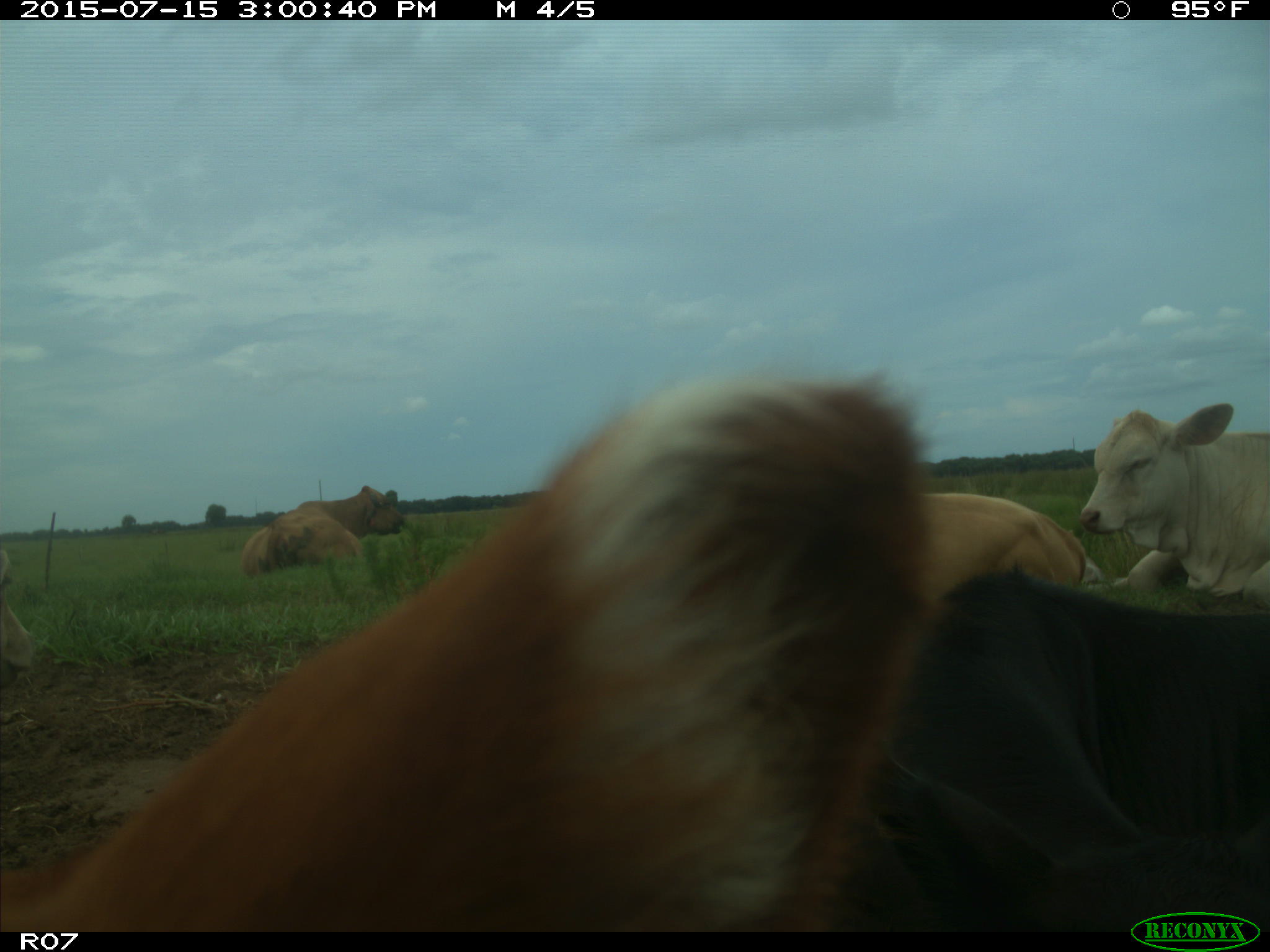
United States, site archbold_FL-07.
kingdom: Animalia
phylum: Chordata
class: Mammalia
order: Artiodactyla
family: Bovidae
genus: Bos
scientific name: Bos taurus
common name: domestic cow